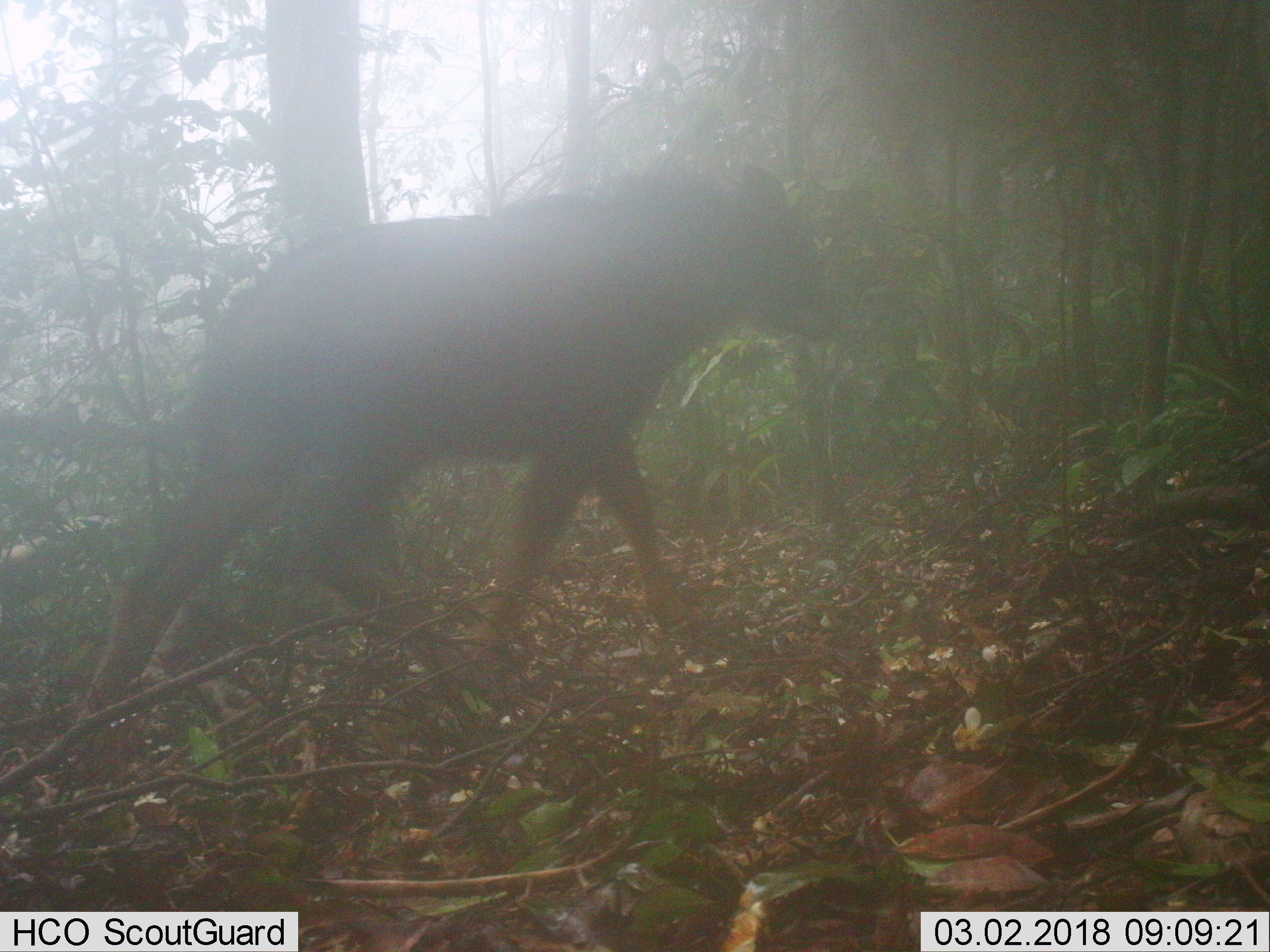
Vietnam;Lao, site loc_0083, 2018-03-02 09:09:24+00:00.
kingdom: Animalia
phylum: Chordata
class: Mammalia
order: Artiodactyla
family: Bovidae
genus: Capricornis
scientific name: Capricornis sumatraensis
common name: chinese serow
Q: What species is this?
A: Chinese serow (Capricornis sumatraensis).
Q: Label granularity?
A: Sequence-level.